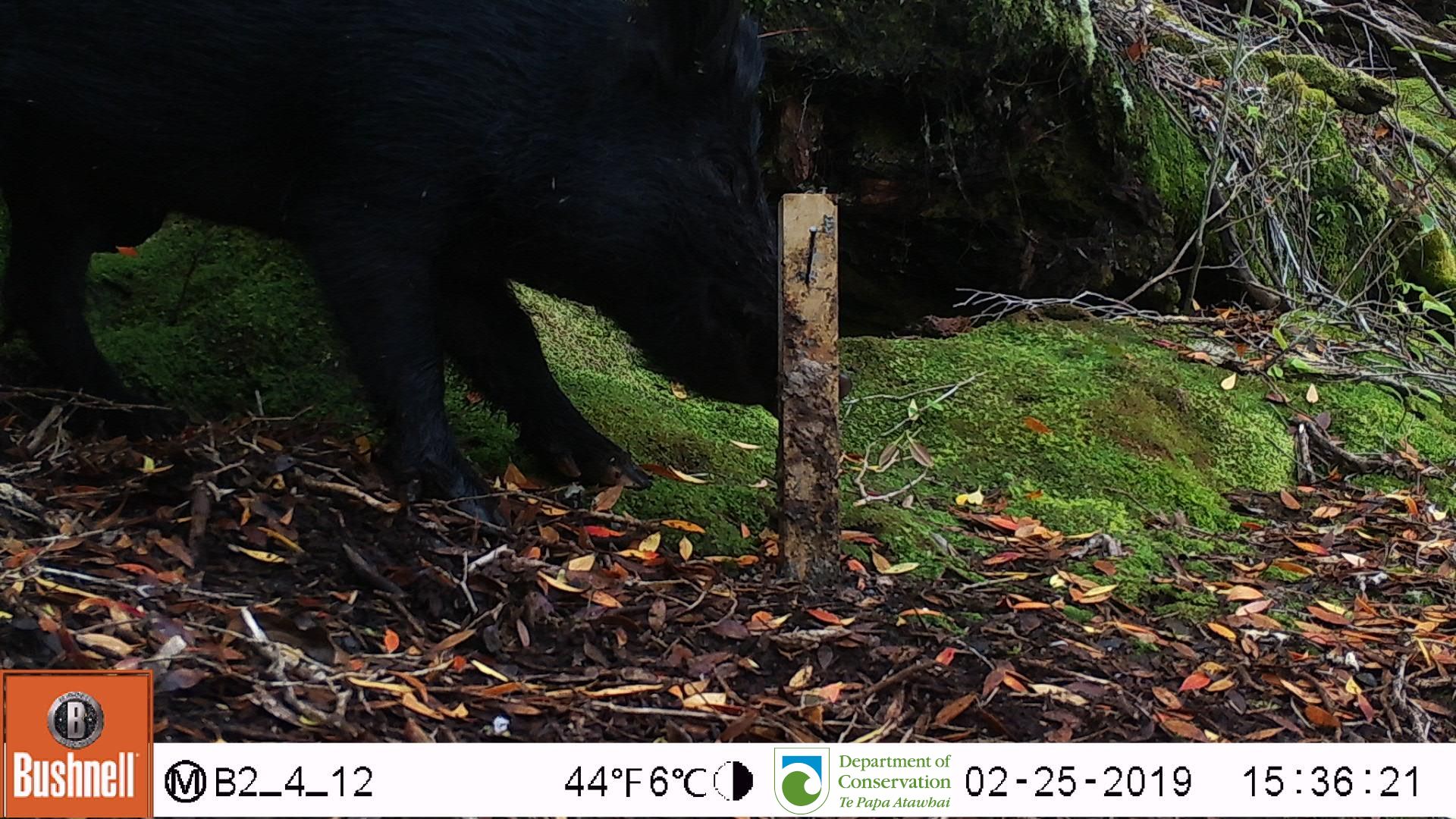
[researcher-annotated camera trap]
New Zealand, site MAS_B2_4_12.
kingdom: Animalia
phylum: Chordata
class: Mammalia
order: Artiodactyla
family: Suidae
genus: Sus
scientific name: Sus scrofa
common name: pig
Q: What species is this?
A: Pig (Sus scrofa).